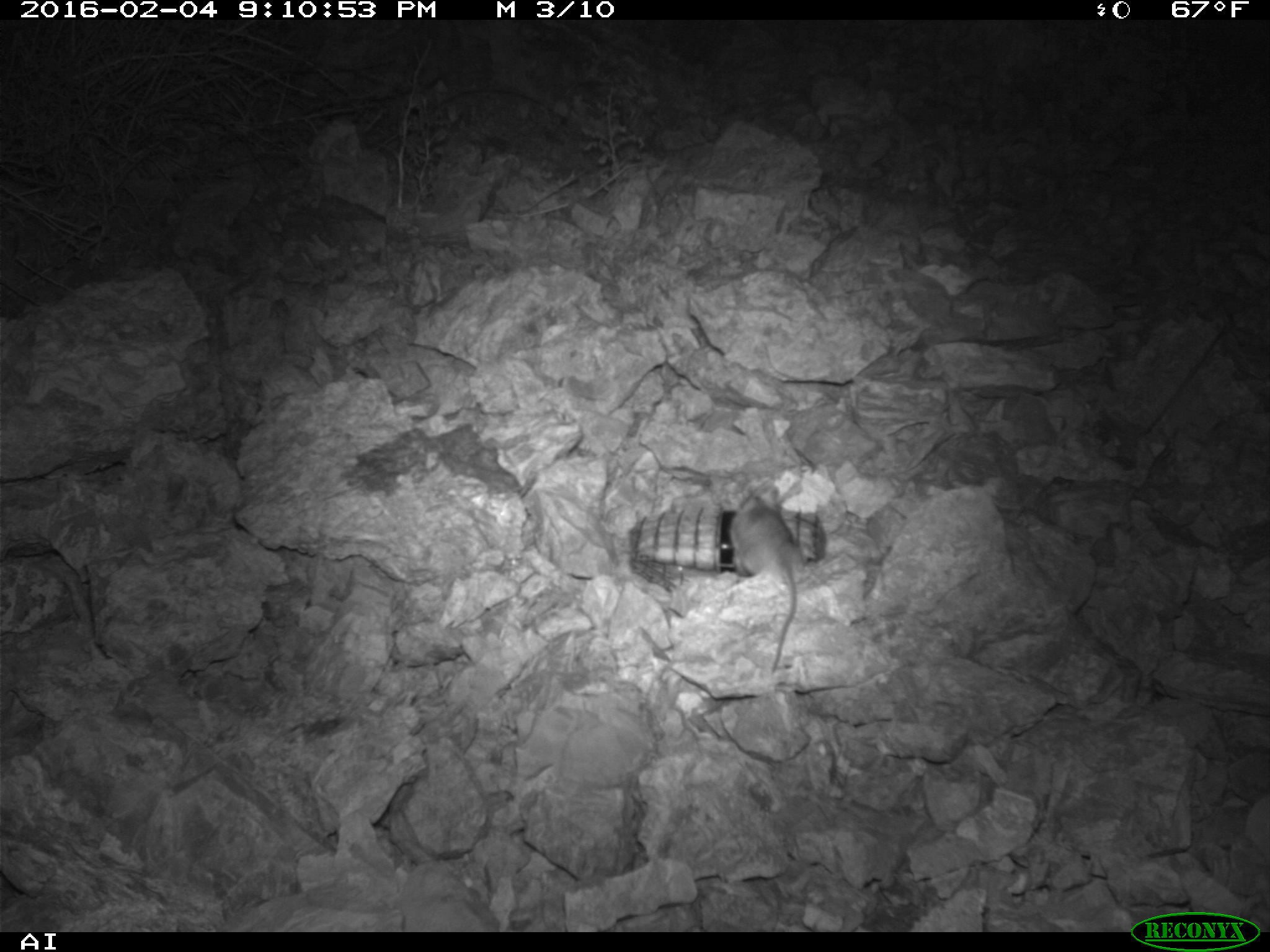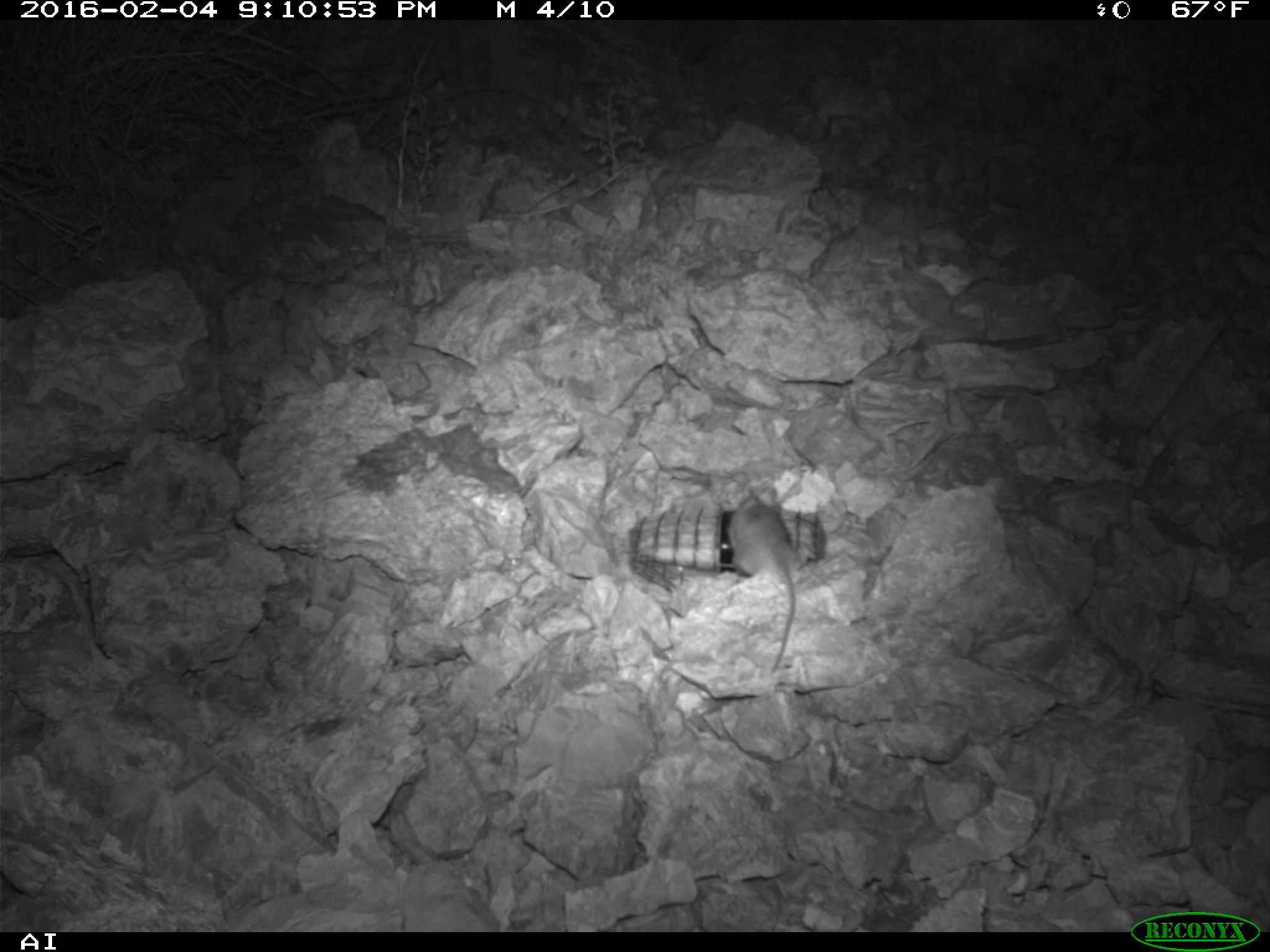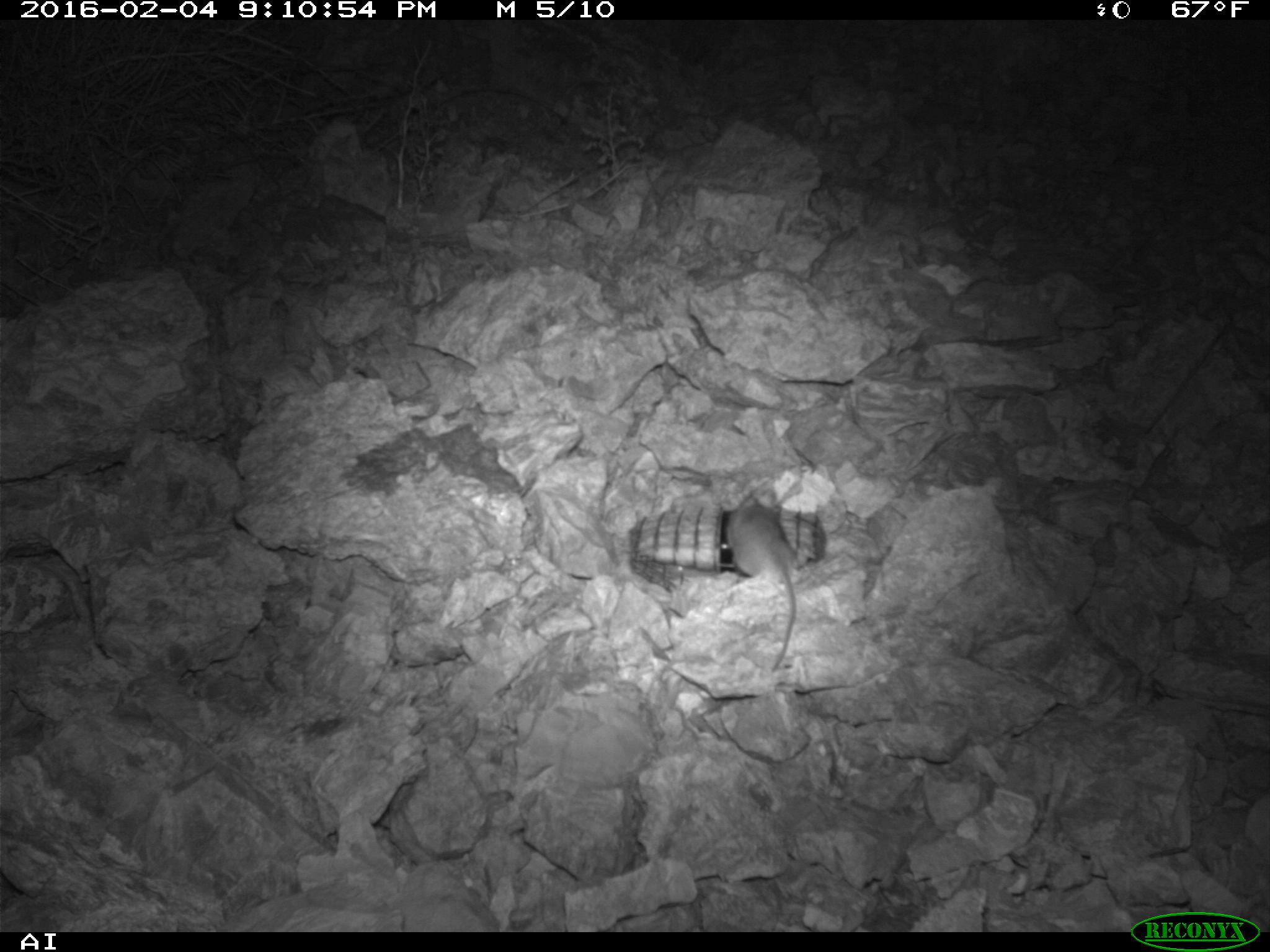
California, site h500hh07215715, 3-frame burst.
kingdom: Animalia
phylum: Chordata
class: Mammalia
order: Rodentia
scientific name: Rodentia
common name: rodent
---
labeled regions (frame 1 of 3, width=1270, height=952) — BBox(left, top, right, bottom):
rodent: BBox(727, 488, 804, 675)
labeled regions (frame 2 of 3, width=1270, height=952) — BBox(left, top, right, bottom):
rodent: BBox(726, 485, 799, 676)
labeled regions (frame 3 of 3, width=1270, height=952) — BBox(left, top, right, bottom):
rodent: BBox(727, 493, 798, 672)